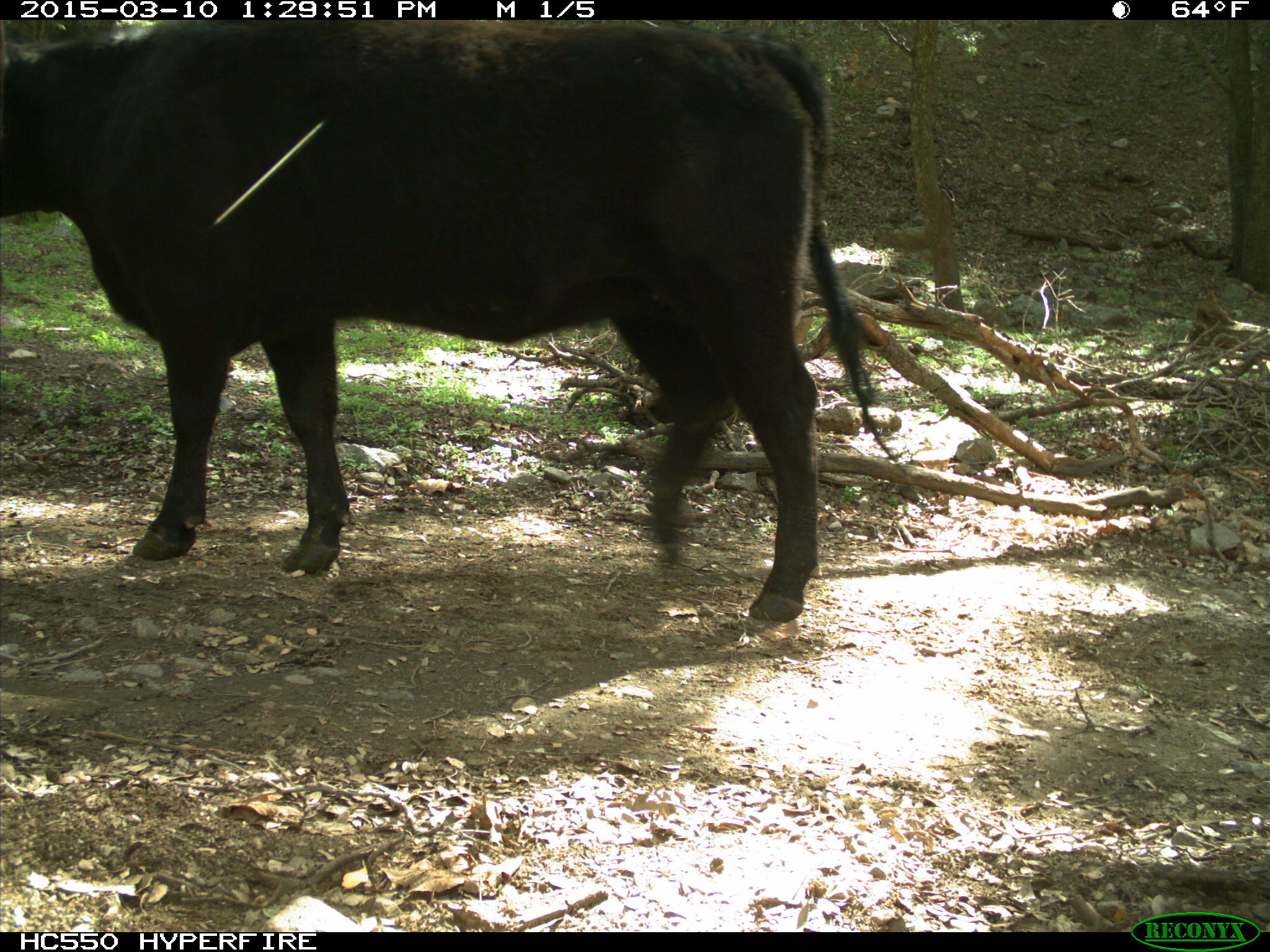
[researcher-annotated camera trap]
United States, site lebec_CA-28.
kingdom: Animalia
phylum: Chordata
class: Mammalia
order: Artiodactyla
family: Bovidae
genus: Bos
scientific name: Bos taurus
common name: domestic cow